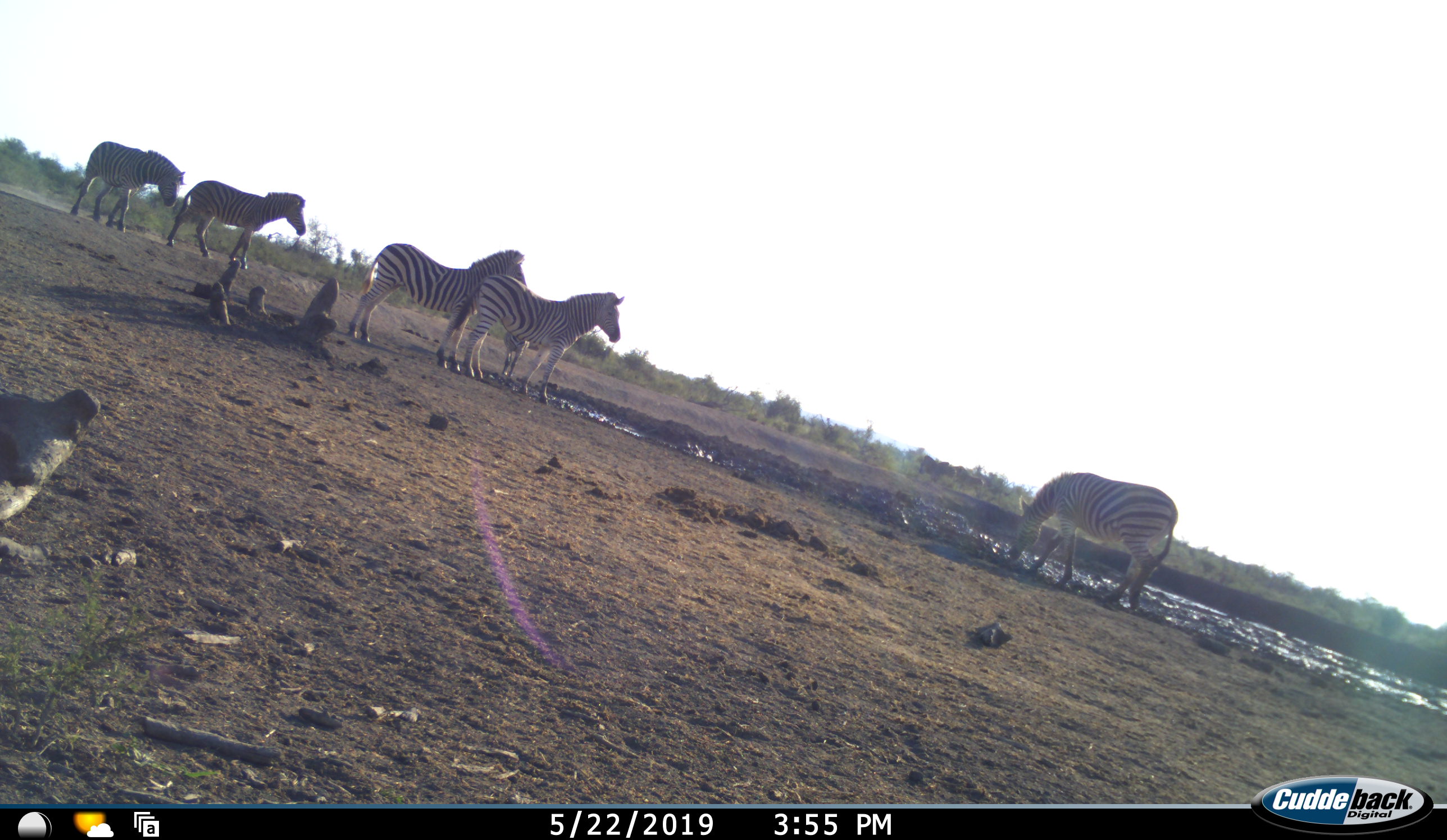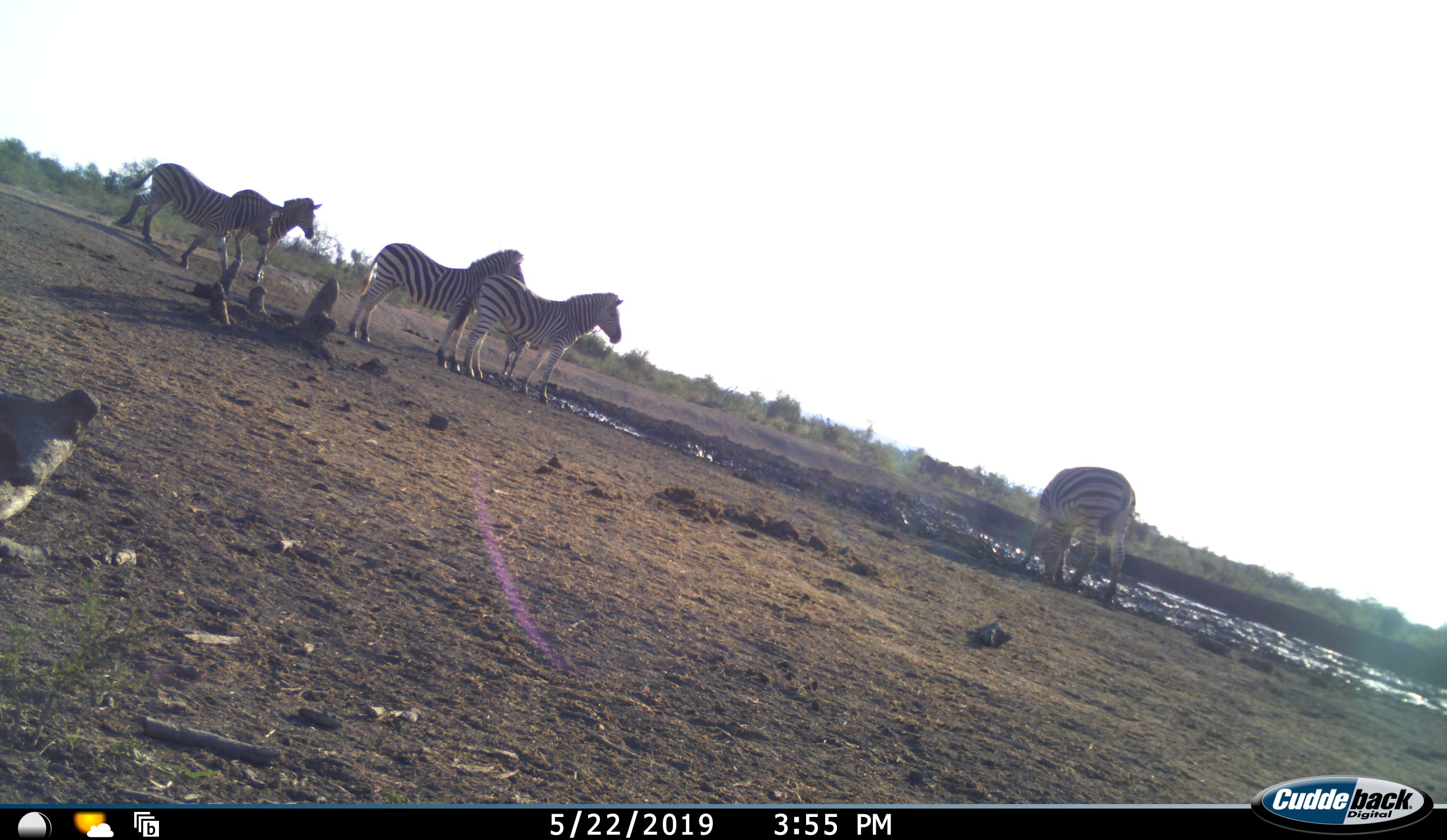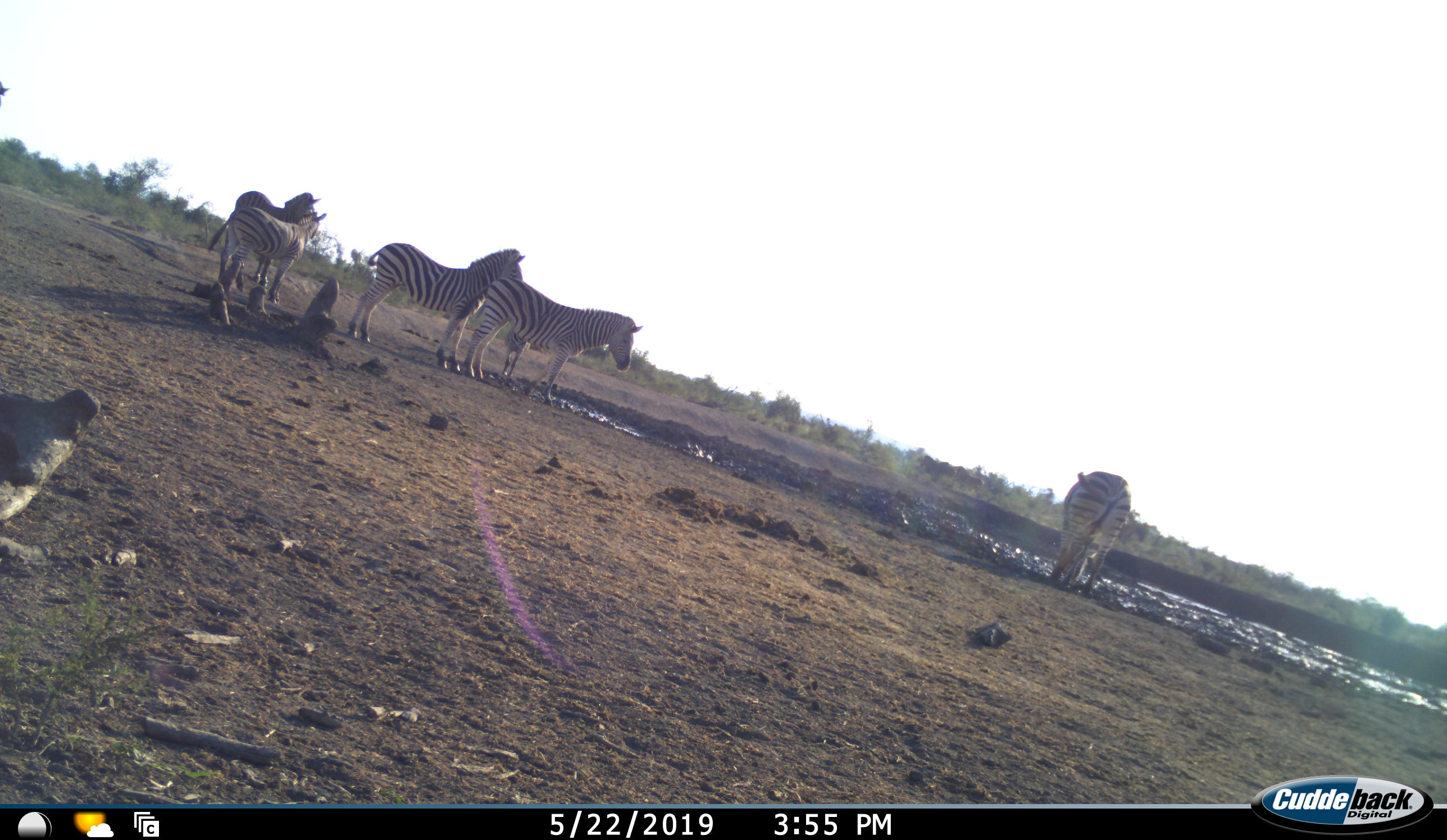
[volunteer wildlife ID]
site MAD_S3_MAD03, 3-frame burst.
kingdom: Animalia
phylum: Chordata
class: Mammalia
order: Perissodactyla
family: Equidae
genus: Equus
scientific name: Equus quagga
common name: plains zebra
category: zebraplains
Zebraplains (plains zebra) (Equus quagga), count 6. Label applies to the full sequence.